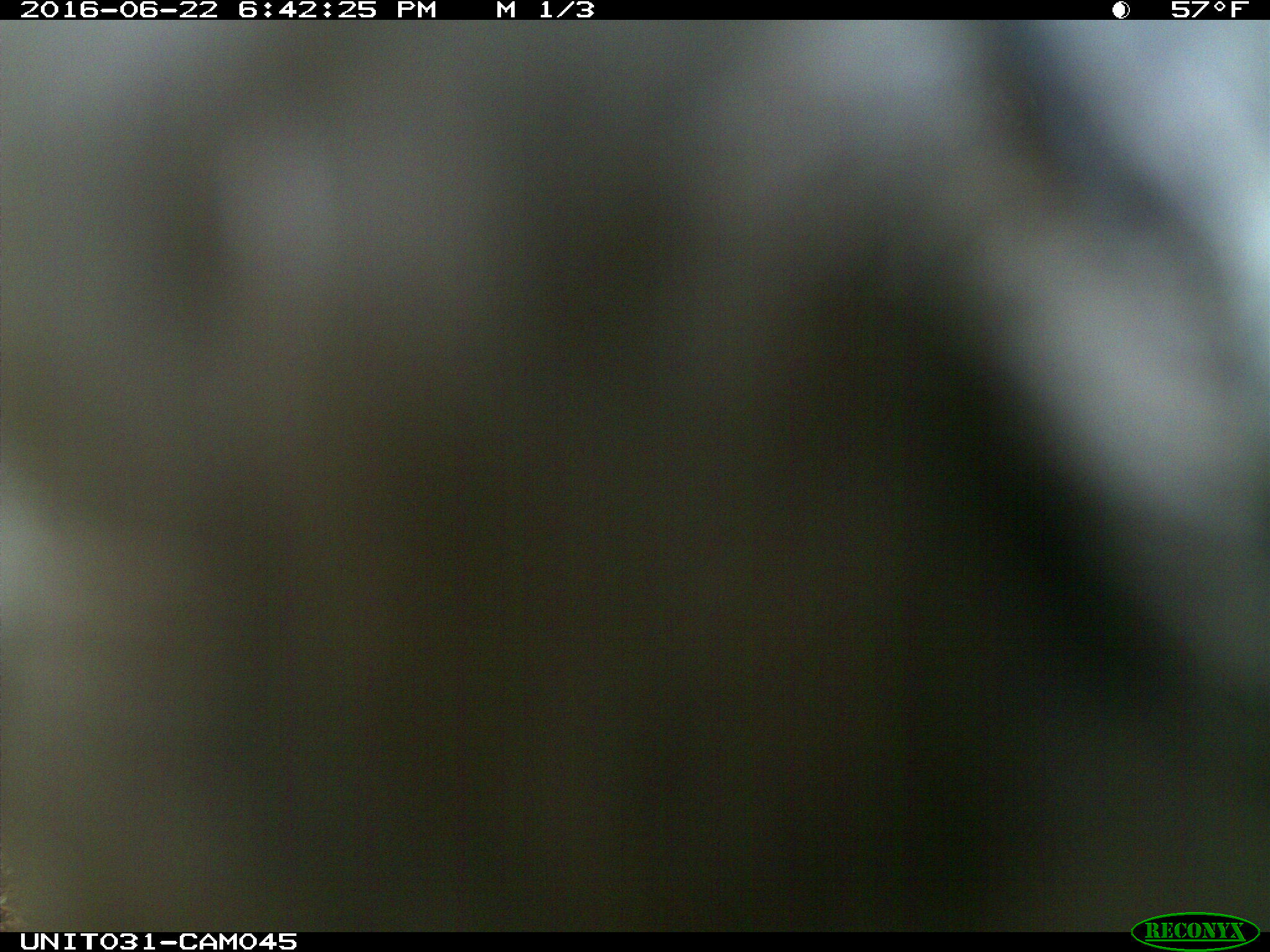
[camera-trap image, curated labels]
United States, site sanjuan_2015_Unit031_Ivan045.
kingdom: Animalia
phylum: Chordata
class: Aves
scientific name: Aves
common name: birds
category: unidentified bird